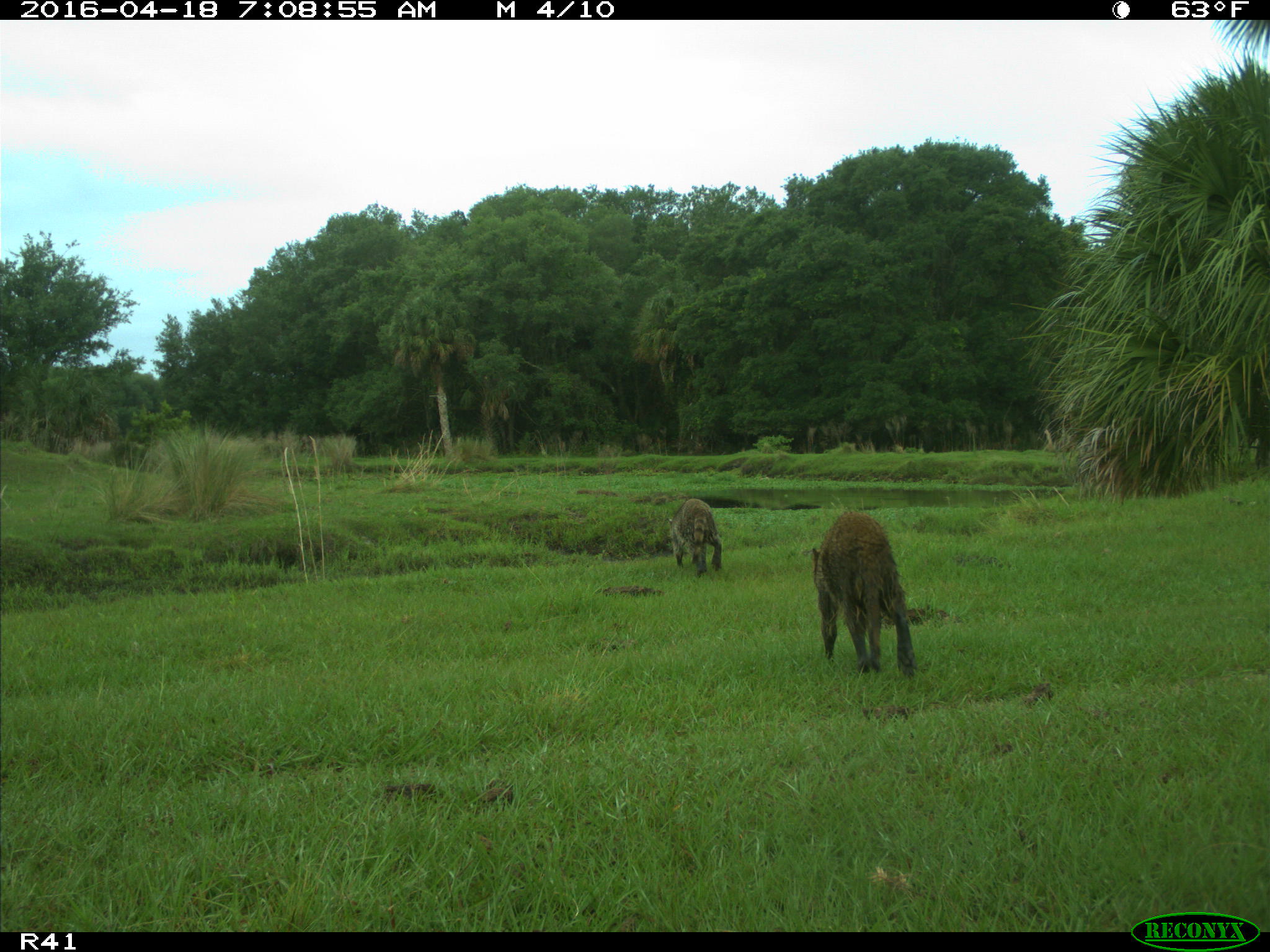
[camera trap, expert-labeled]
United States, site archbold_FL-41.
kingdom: Animalia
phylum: Chordata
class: Mammalia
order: Carnivora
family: Procyonidae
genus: Procyon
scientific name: Procyon lotor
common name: common raccoon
Procyon lotor (common raccoon).